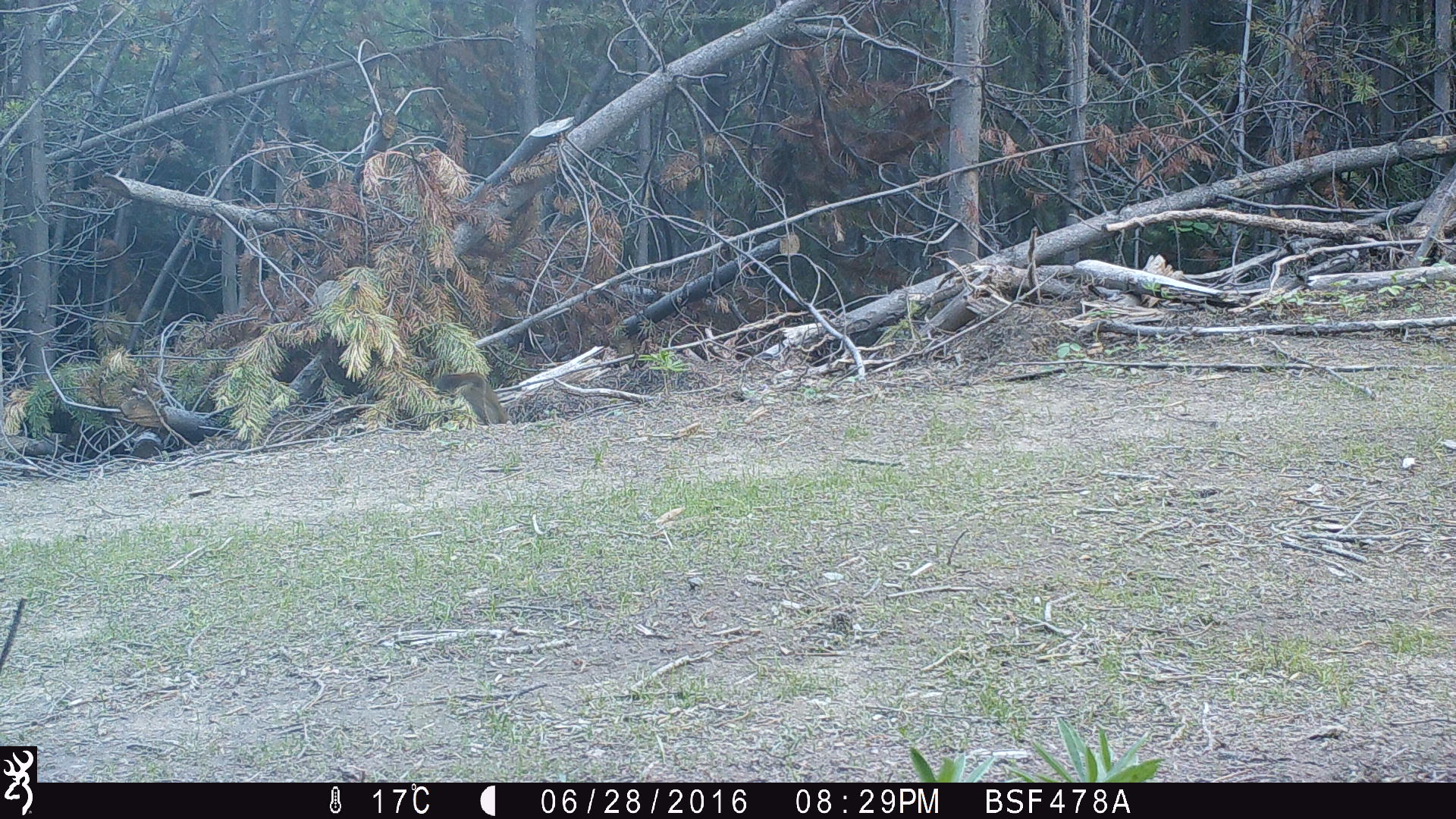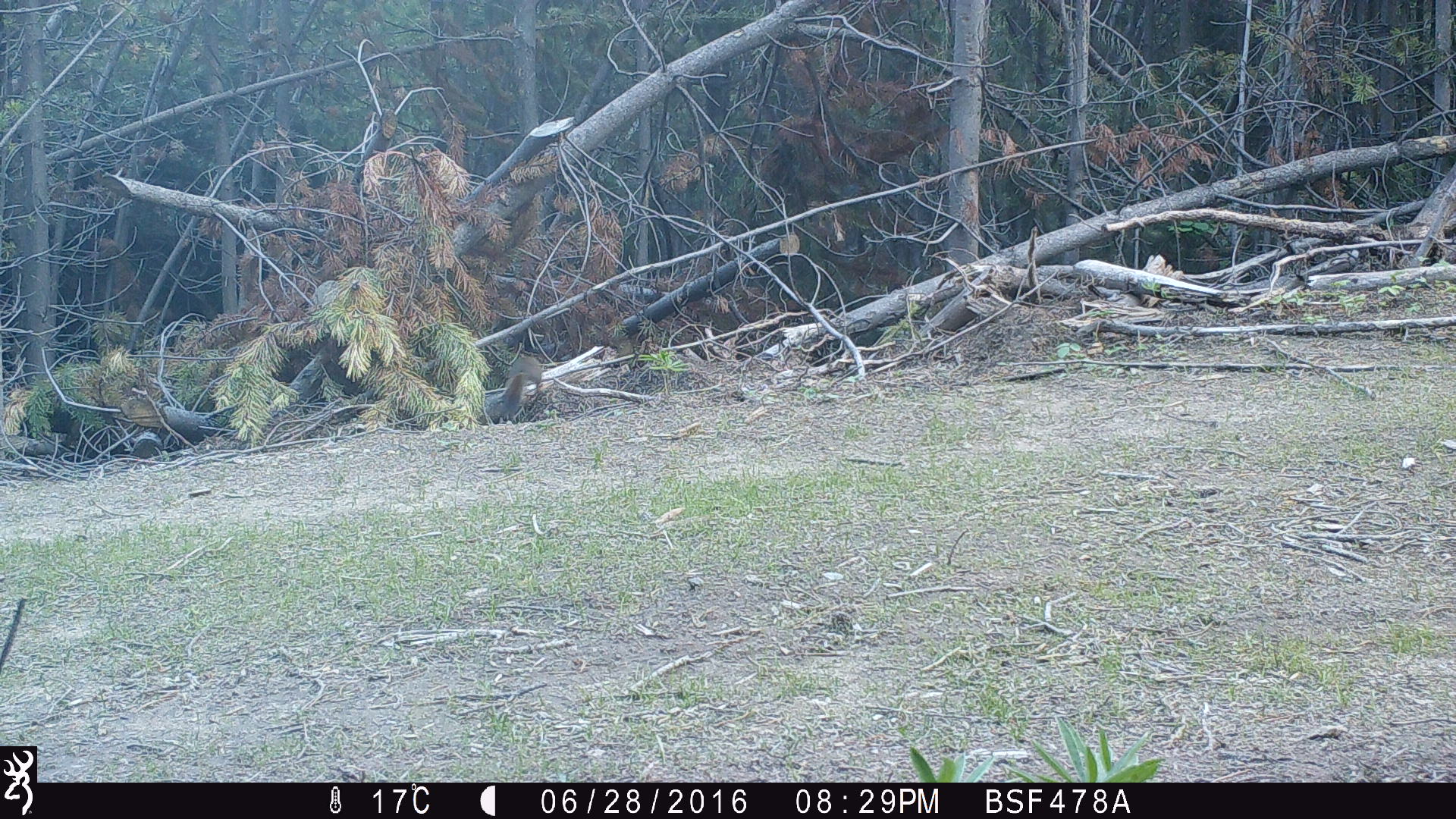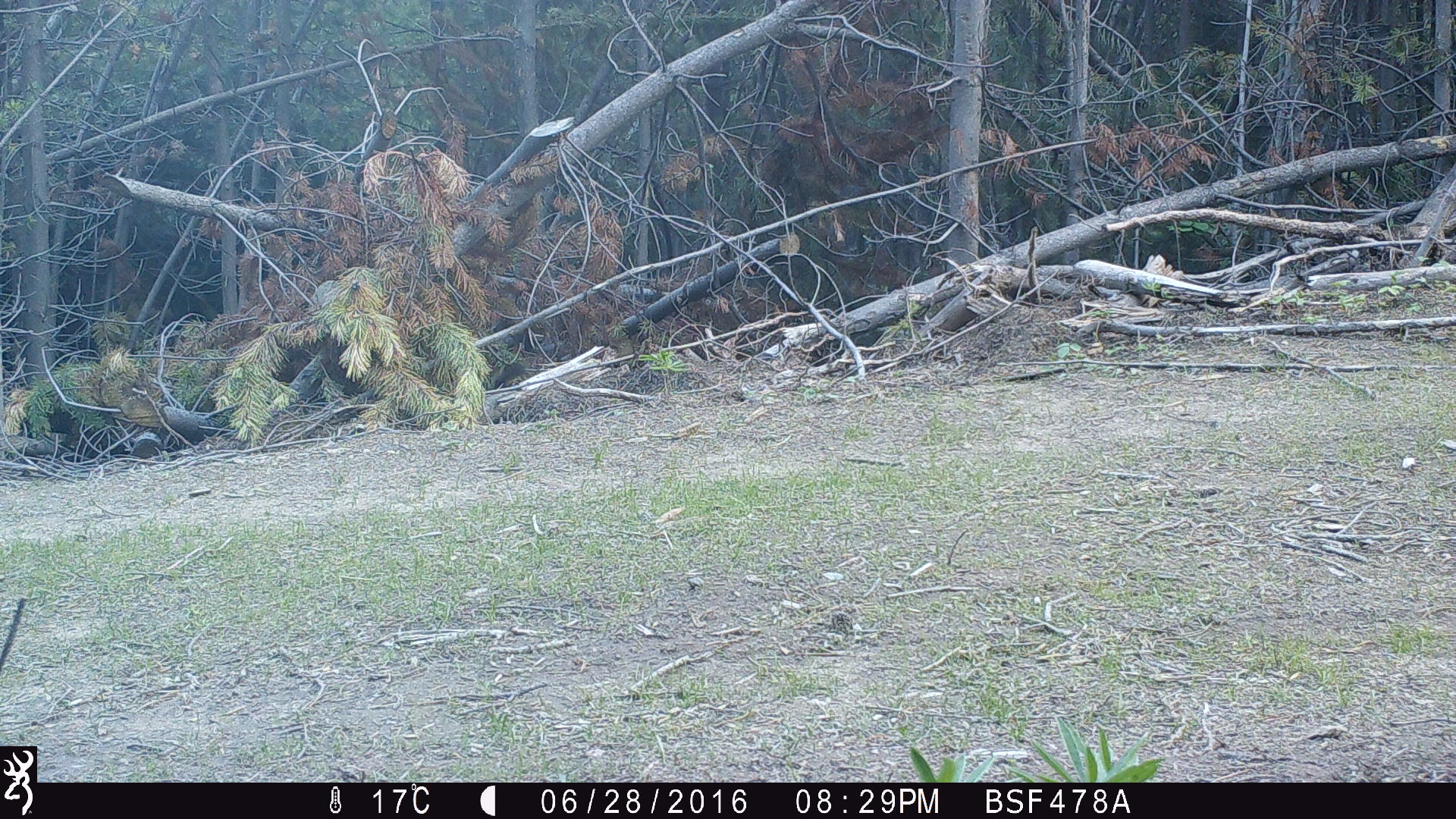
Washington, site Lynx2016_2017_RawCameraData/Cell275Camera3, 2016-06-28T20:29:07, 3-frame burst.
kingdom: Animalia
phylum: Chordata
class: Mammalia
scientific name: Mammalia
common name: small mammal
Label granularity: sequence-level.